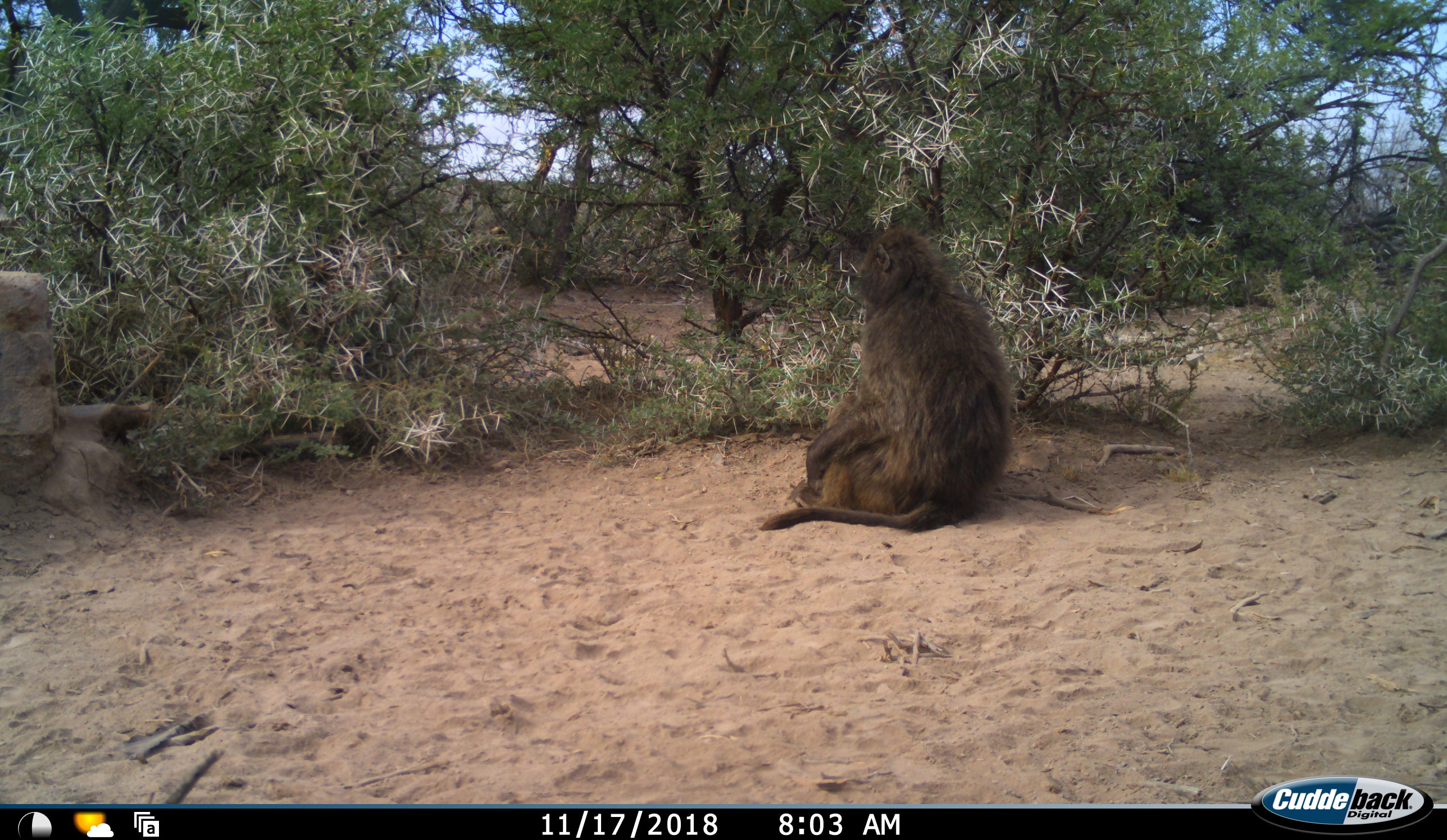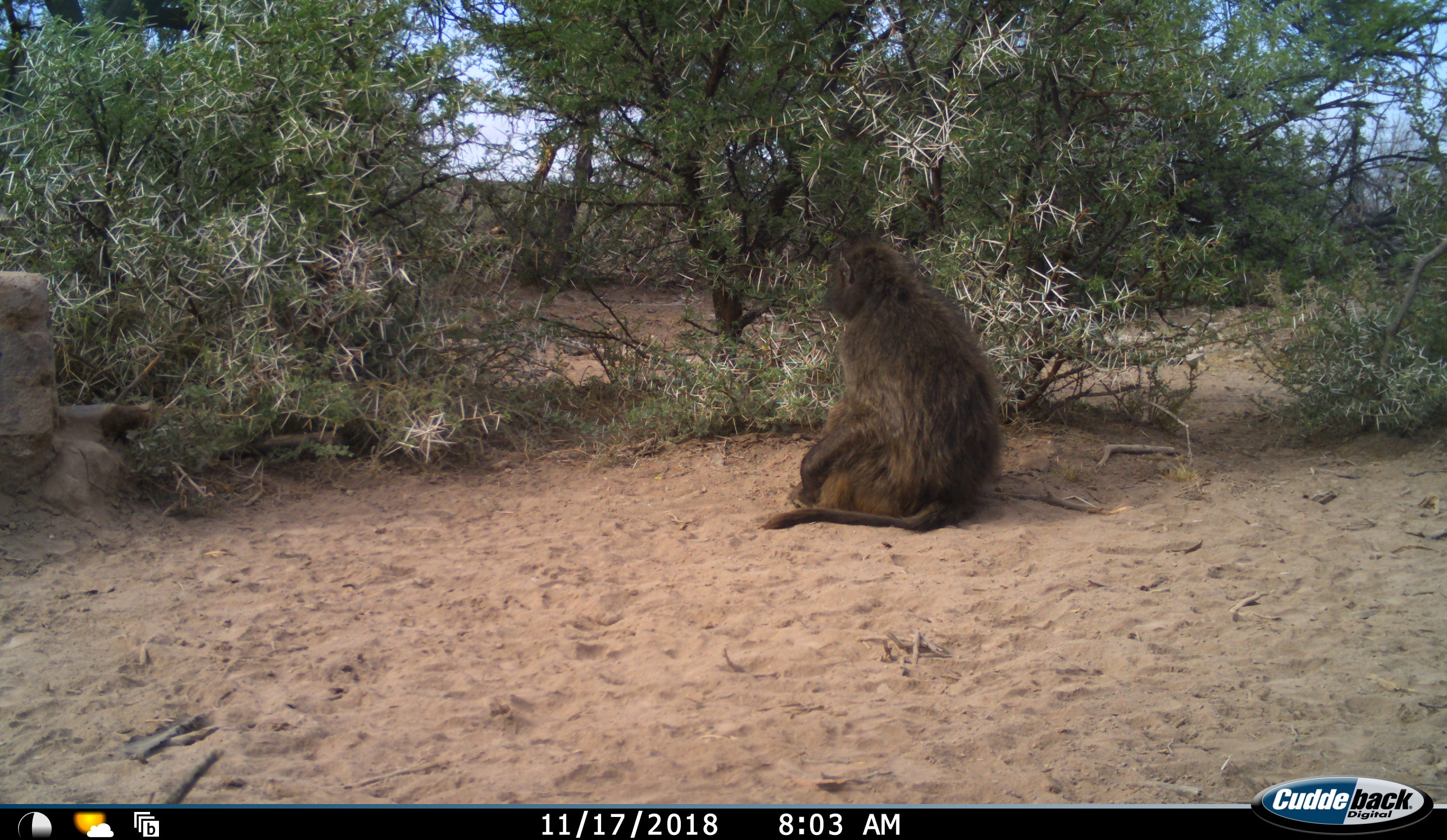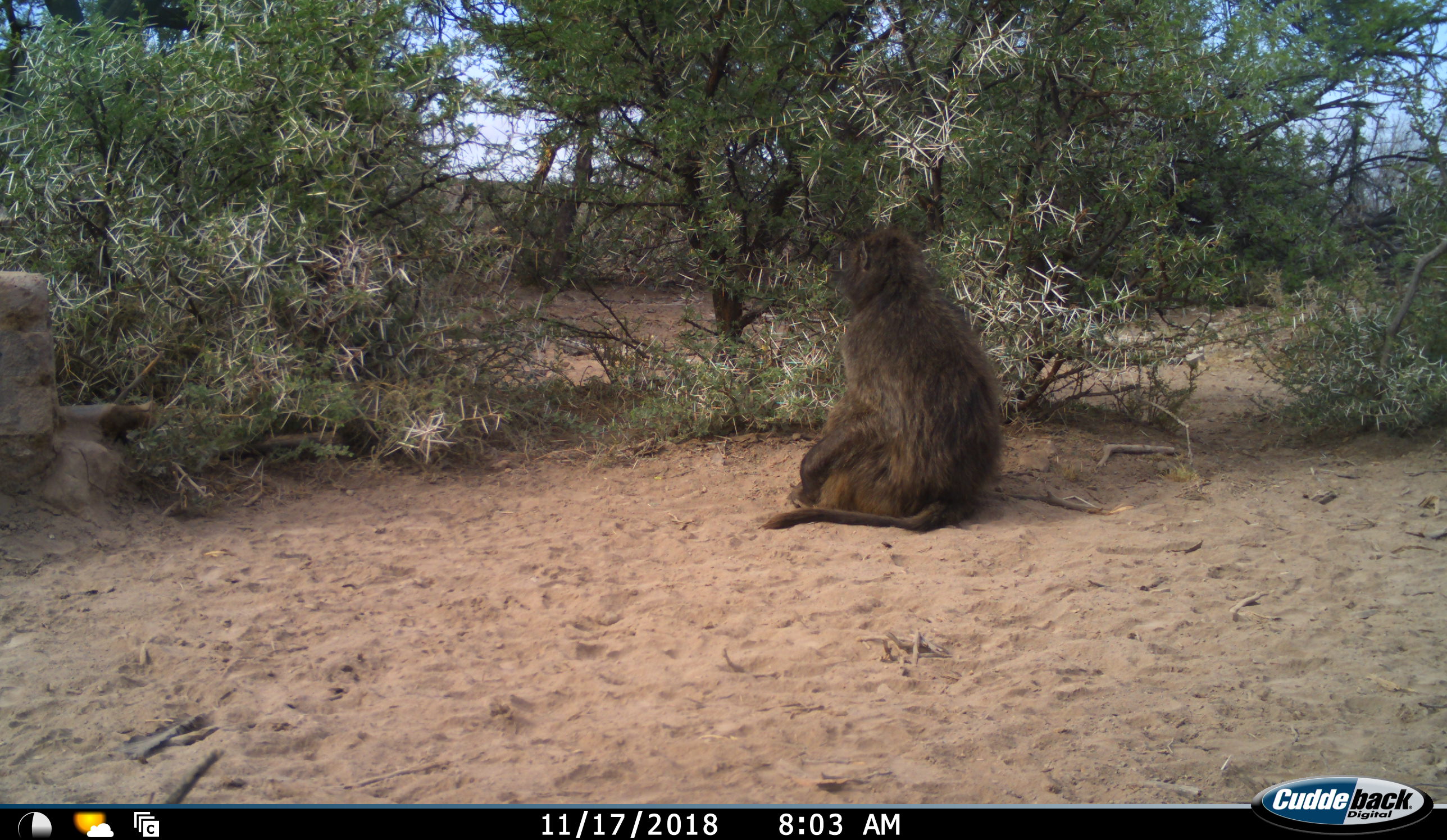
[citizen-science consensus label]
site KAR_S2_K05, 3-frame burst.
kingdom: Animalia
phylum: Chordata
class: Mammalia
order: Primates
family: Cercopithecidae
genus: Papio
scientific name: Papio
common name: baboon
Baboon (Papio), count 1. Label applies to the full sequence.